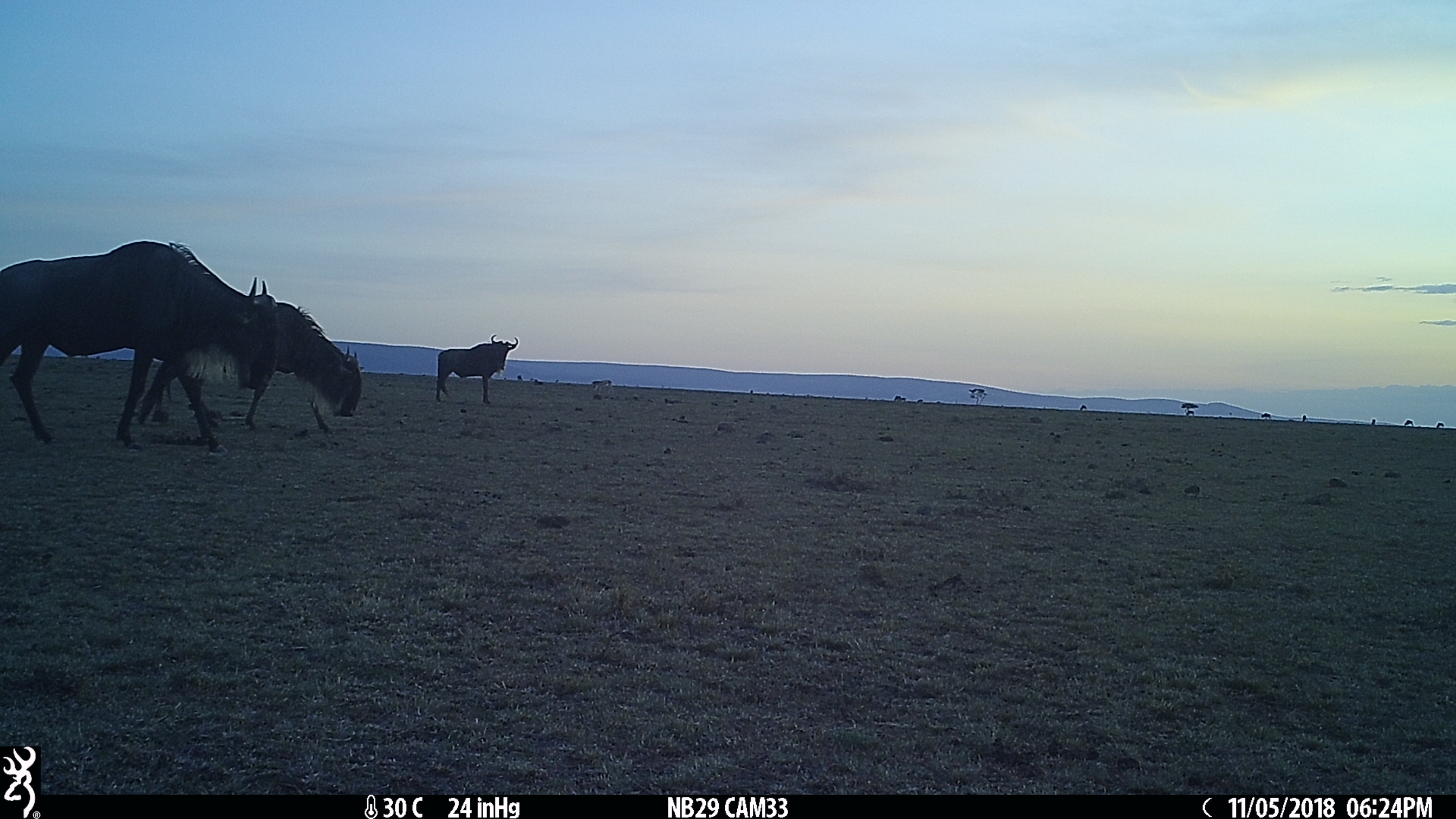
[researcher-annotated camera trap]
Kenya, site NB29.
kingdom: Animalia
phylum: Chordata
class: Mammalia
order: Artiodactyla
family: Bovidae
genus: Connochaetes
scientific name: Connochaetes taurinus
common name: blue wildebeest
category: wildebeest